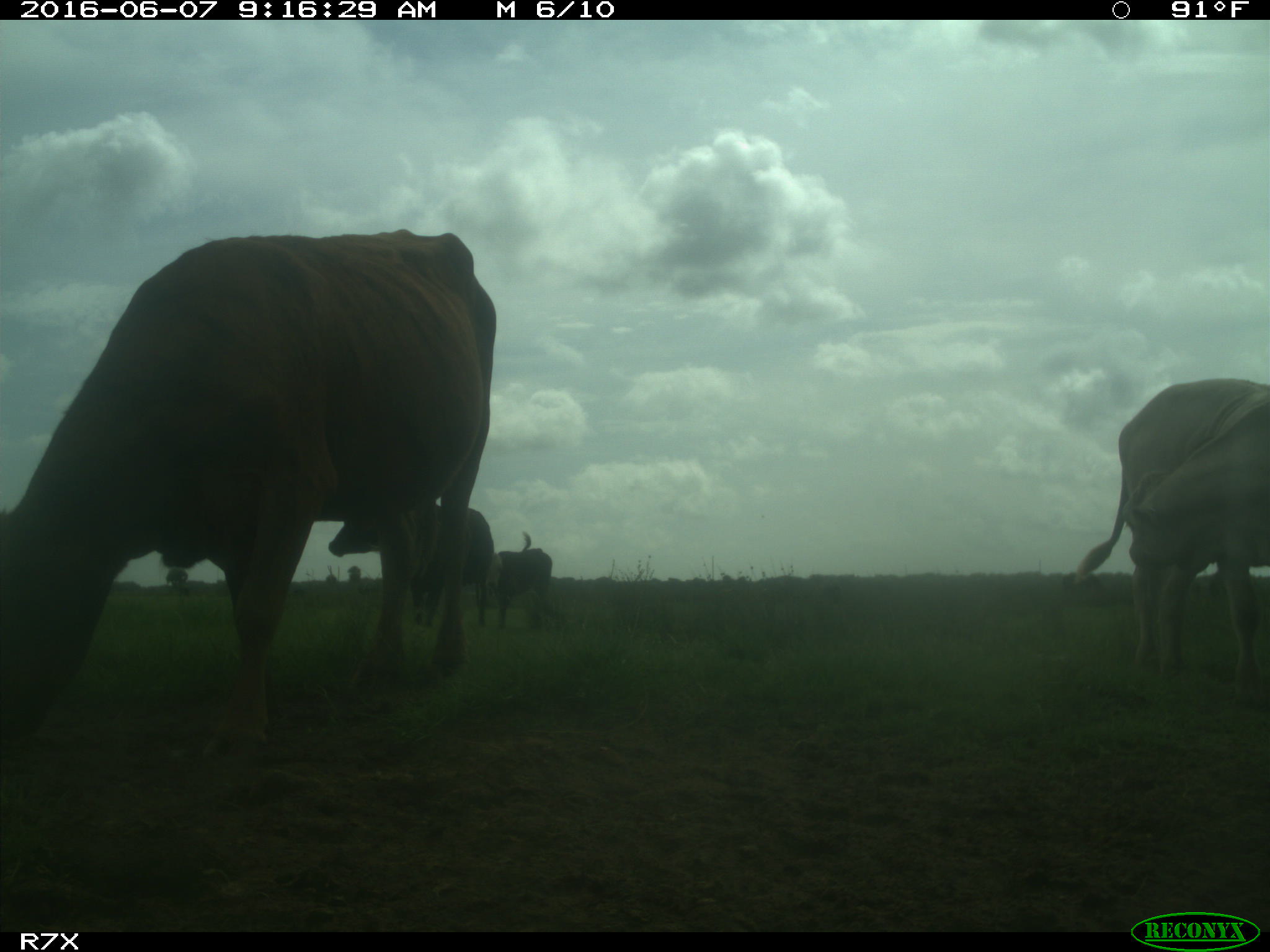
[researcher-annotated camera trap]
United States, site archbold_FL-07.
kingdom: Animalia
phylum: Chordata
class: Mammalia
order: Artiodactyla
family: Bovidae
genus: Bos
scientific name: Bos taurus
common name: domestic cow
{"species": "Bos taurus (domestic cow)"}